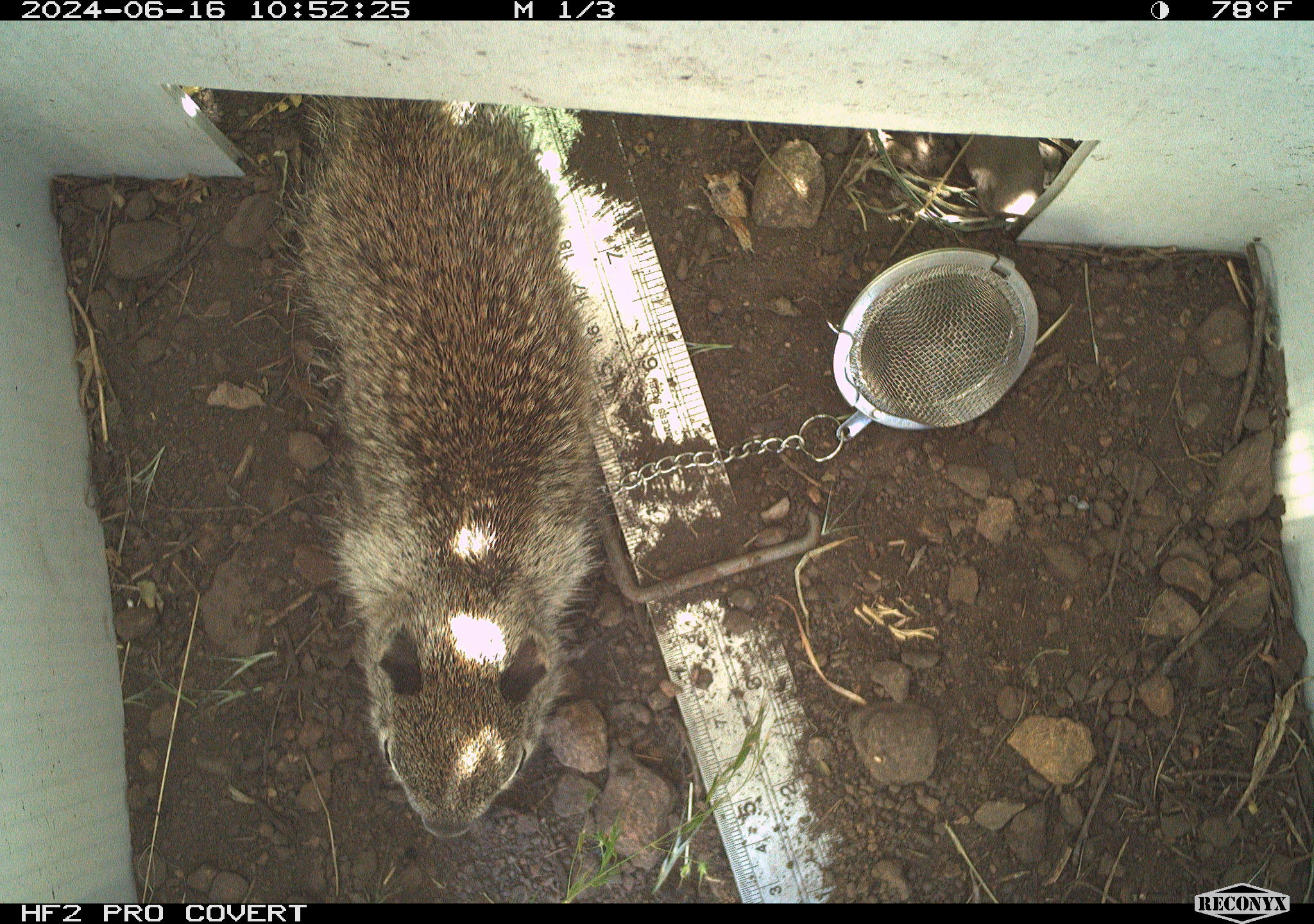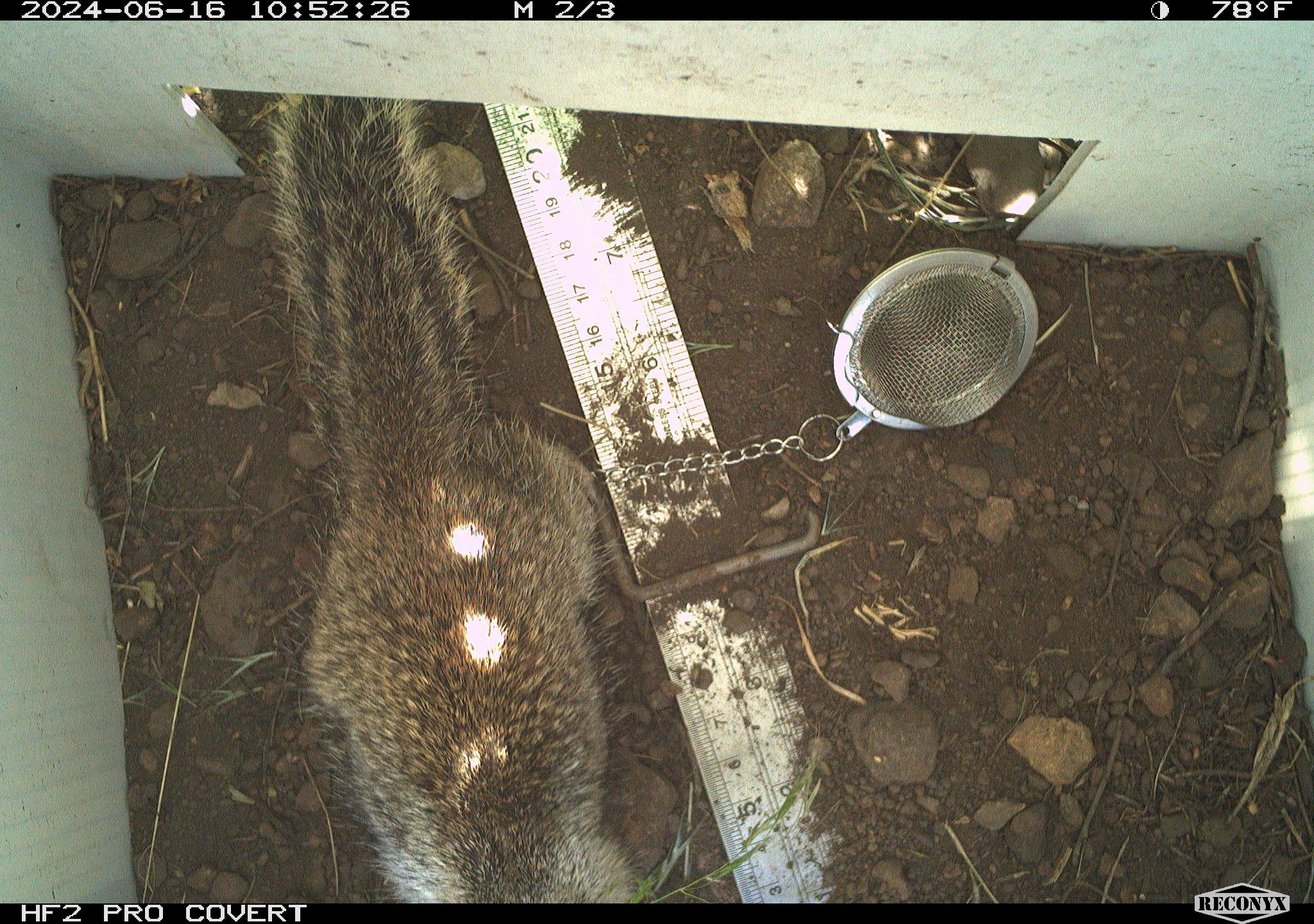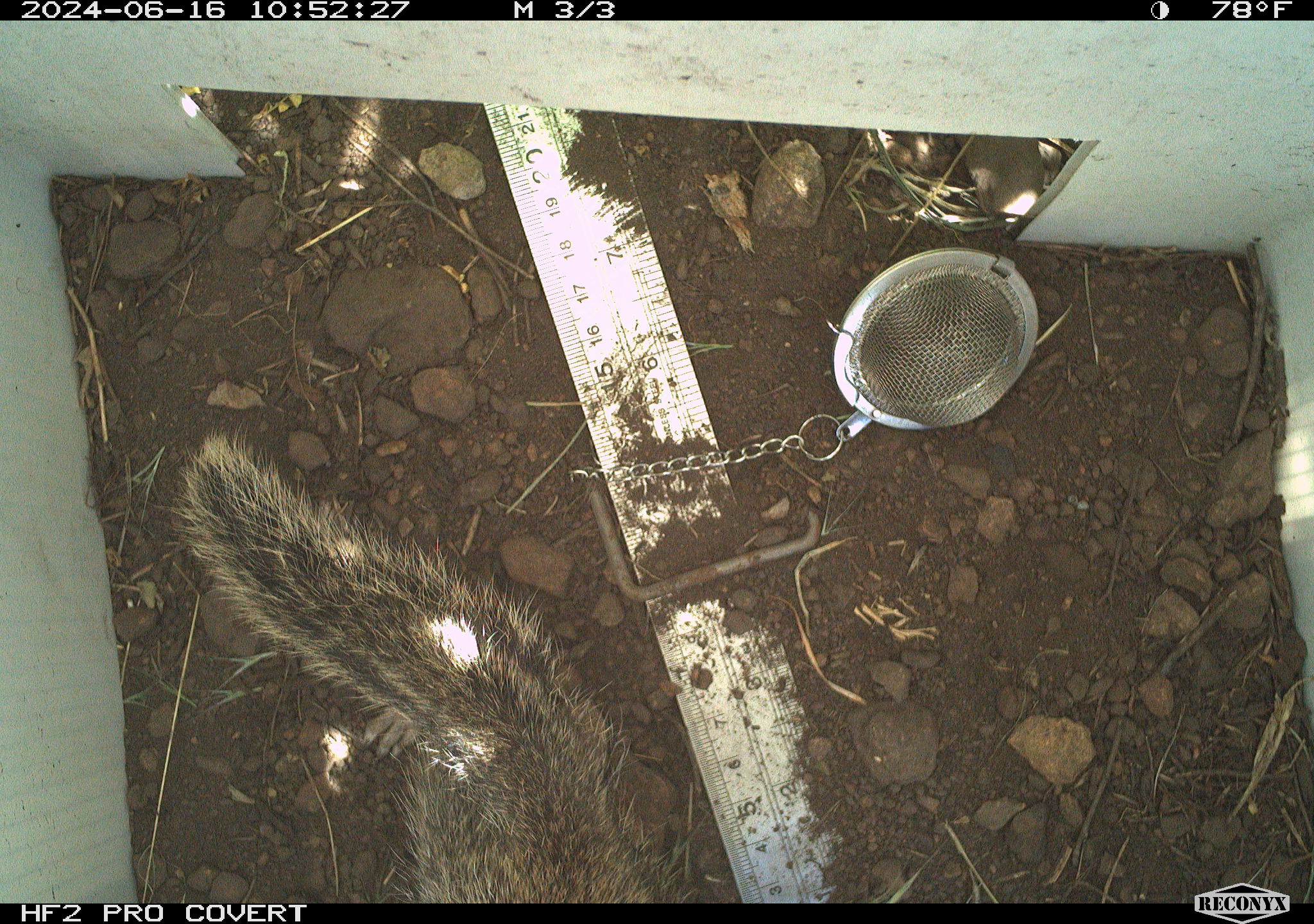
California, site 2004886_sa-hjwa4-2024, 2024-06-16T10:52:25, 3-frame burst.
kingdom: Animalia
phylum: Chordata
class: Mammalia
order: Rodentia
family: Sciuridae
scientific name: Sciuridae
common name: squirrels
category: sciuridae family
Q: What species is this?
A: Sciuridae family (squirrels) (Sciuridae).